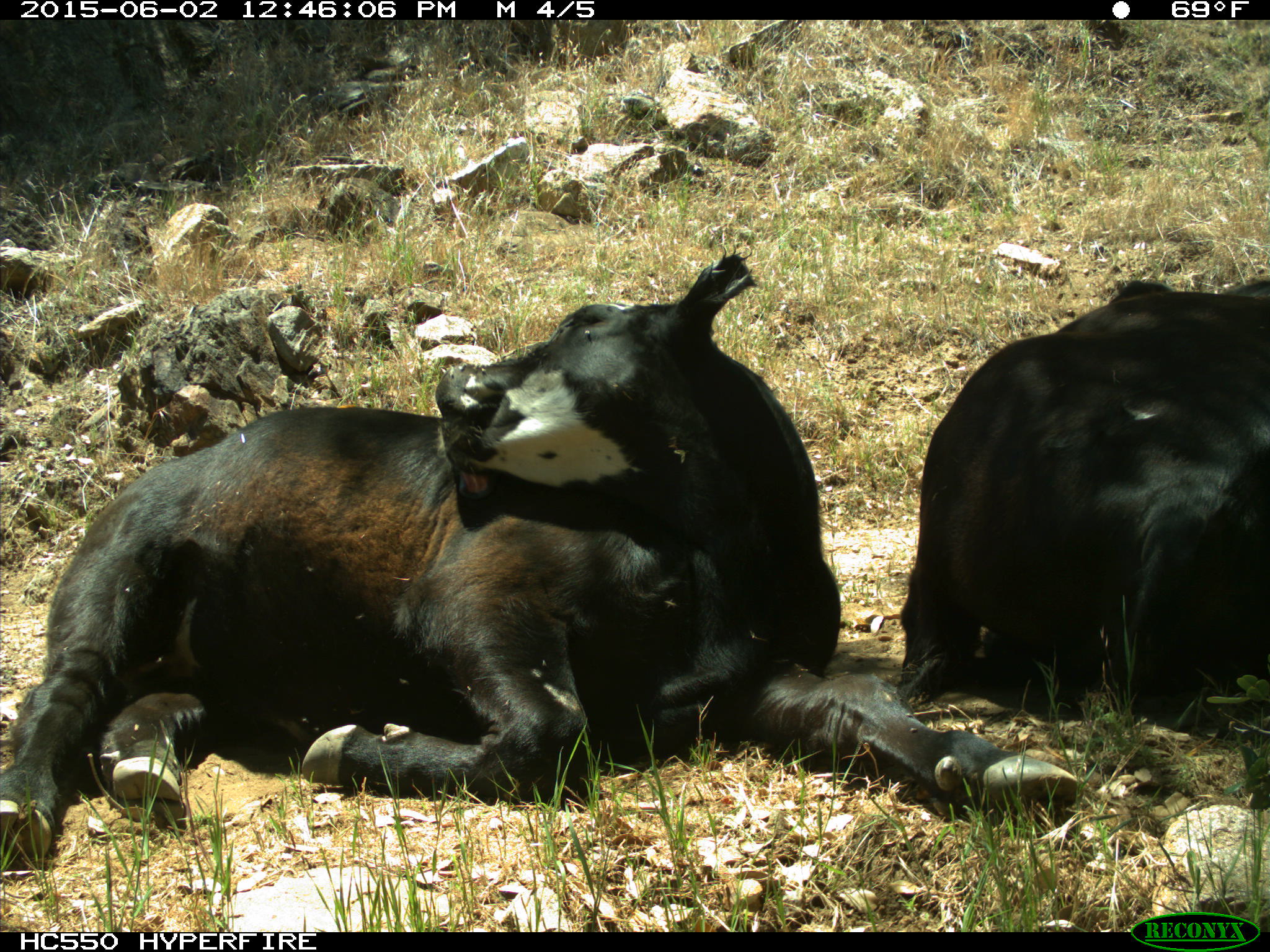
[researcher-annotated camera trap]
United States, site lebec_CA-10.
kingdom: Animalia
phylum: Chordata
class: Mammalia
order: Artiodactyla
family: Bovidae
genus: Bos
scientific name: Bos taurus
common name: domestic cow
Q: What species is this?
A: Bos taurus (domestic cow).